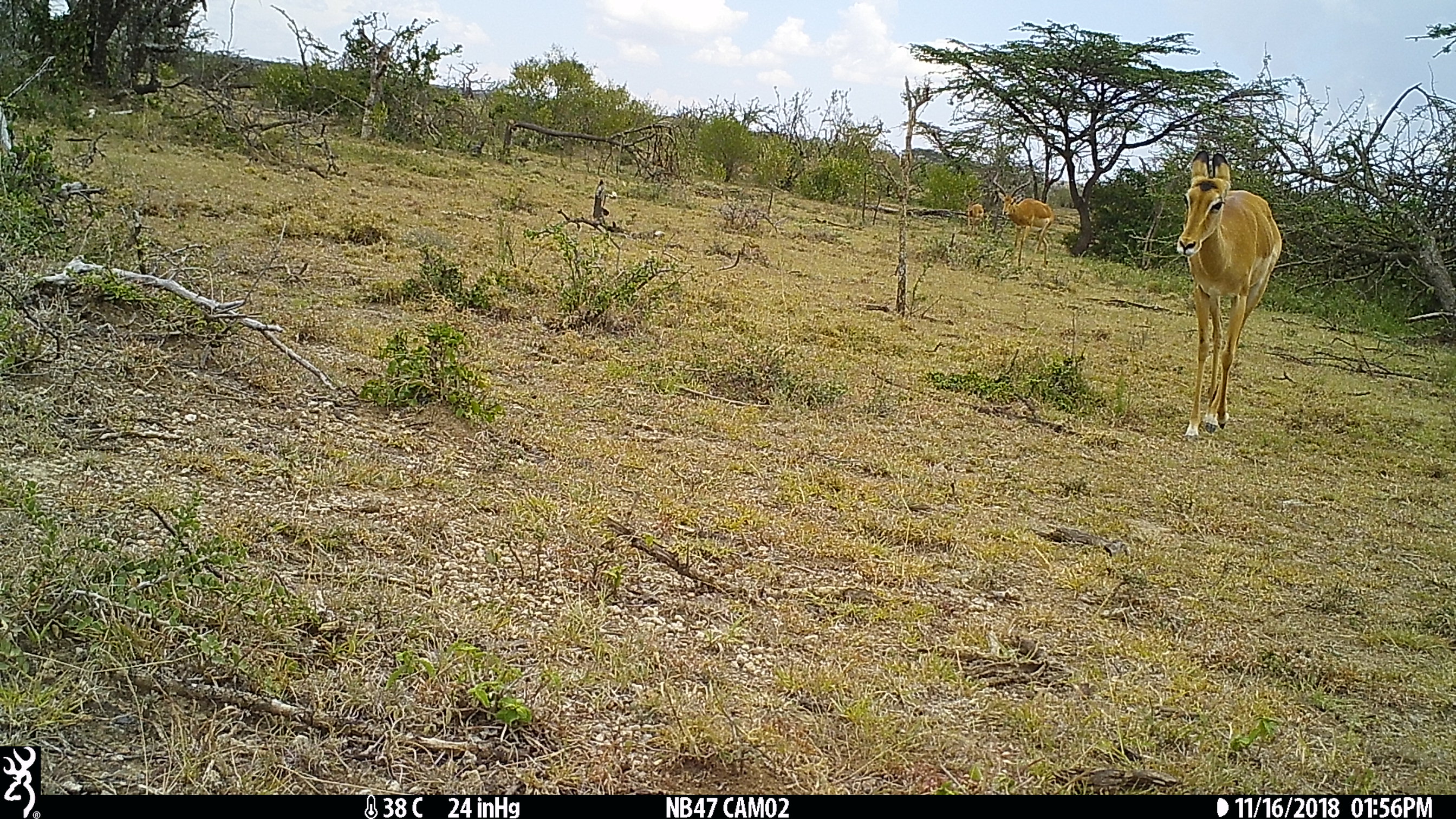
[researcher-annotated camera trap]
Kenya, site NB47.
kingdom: Animalia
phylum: Chordata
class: Mammalia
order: Artiodactyla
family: Bovidae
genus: Aepyceros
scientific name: Aepyceros melampus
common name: impala